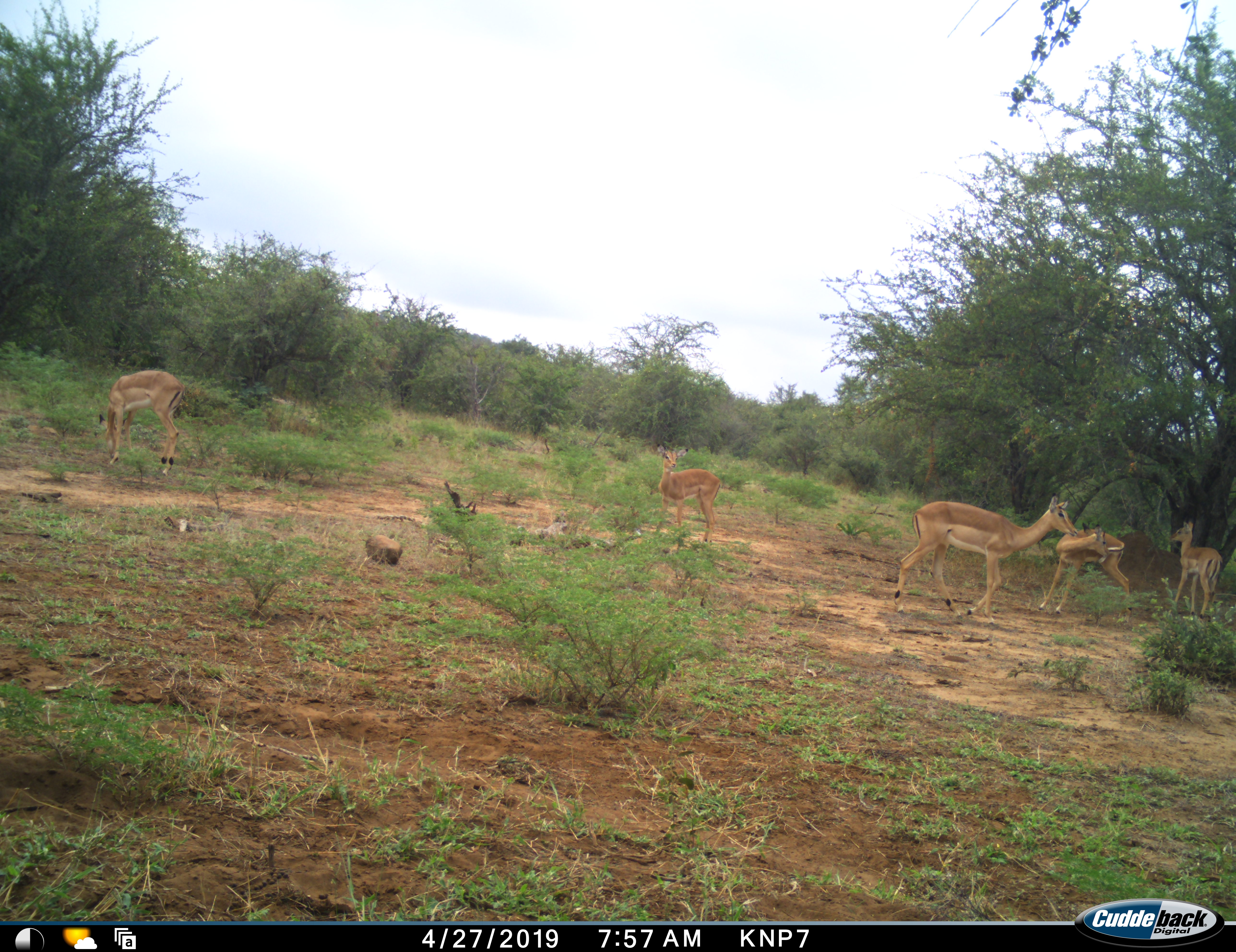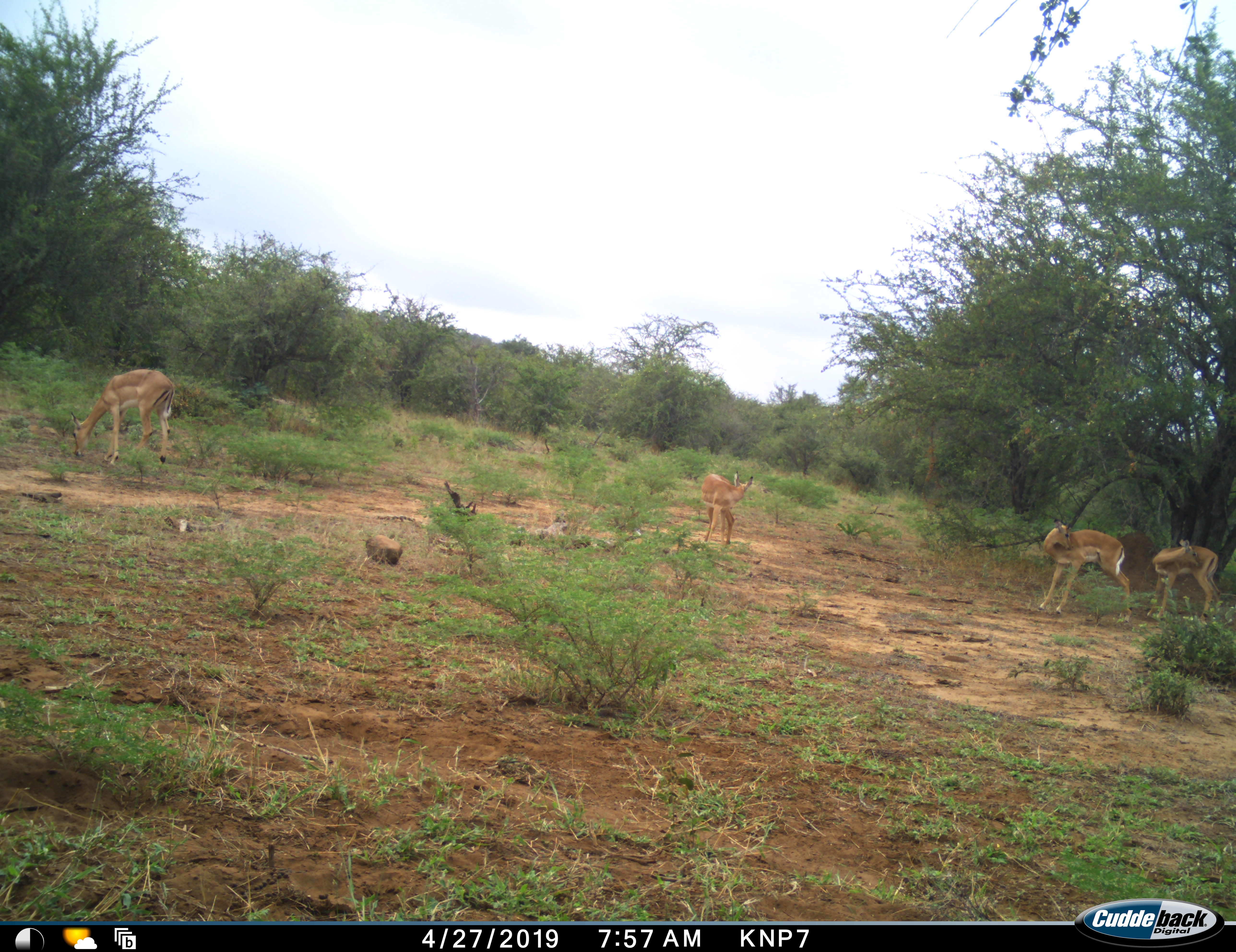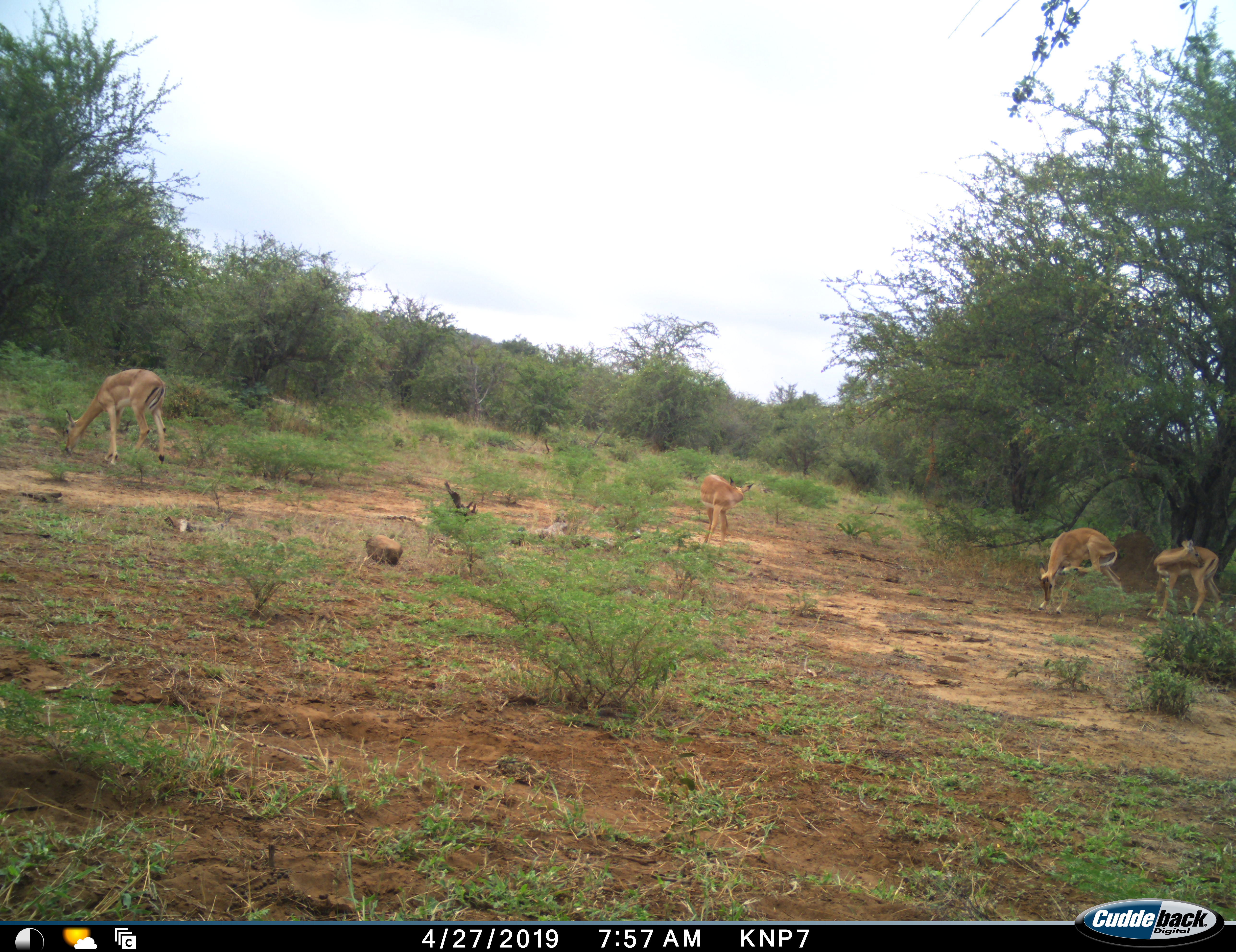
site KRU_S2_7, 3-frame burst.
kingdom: Animalia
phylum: Chordata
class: Mammalia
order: Artiodactyla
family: Bovidae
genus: Aepyceros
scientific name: Aepyceros melampus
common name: impala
Impala (Aepyceros melampus), count 5. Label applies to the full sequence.